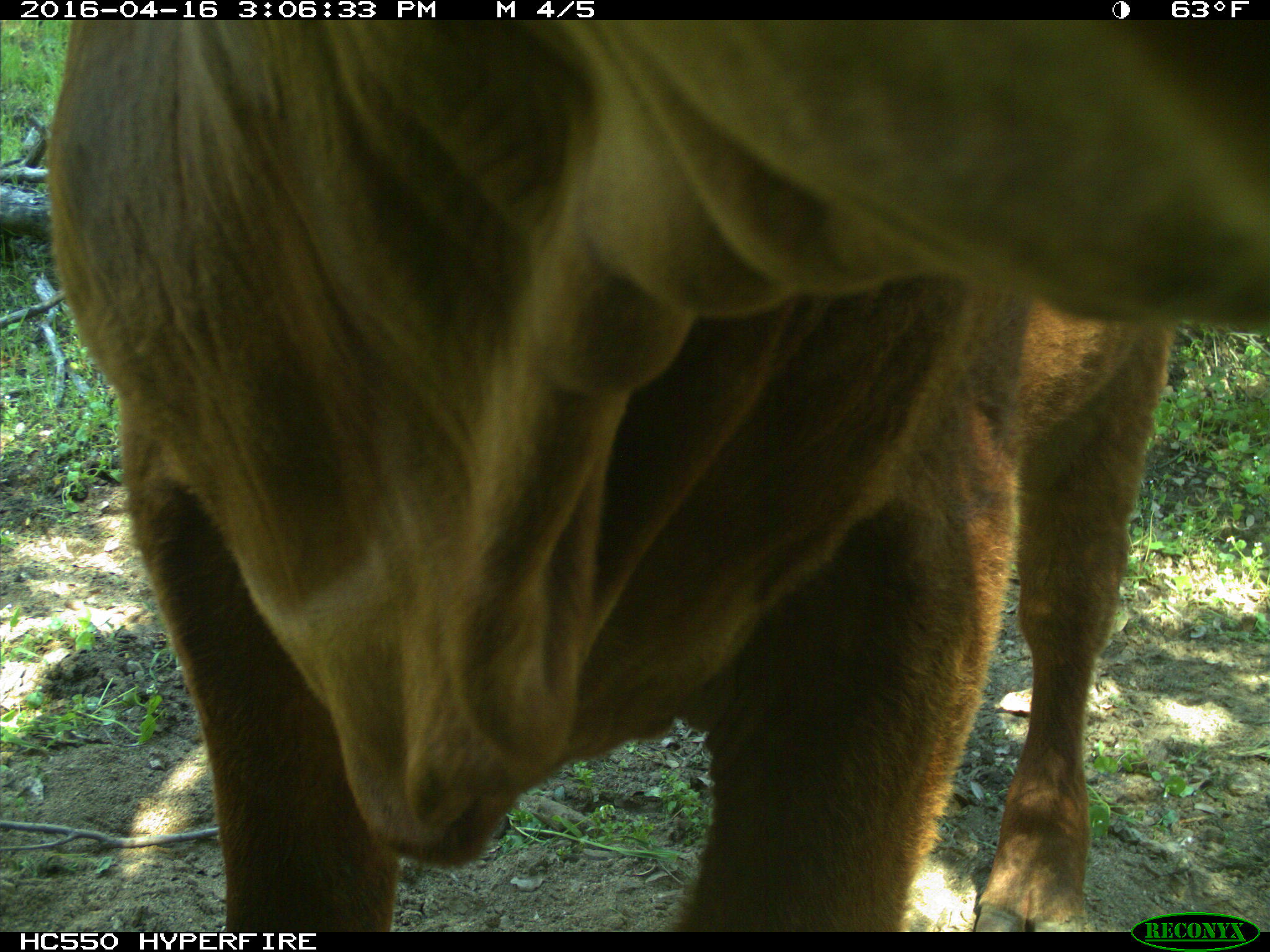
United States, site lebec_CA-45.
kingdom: Animalia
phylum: Chordata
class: Mammalia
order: Artiodactyla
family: Bovidae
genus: Bos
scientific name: Bos taurus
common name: domestic cow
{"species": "Bos taurus (domestic cow)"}